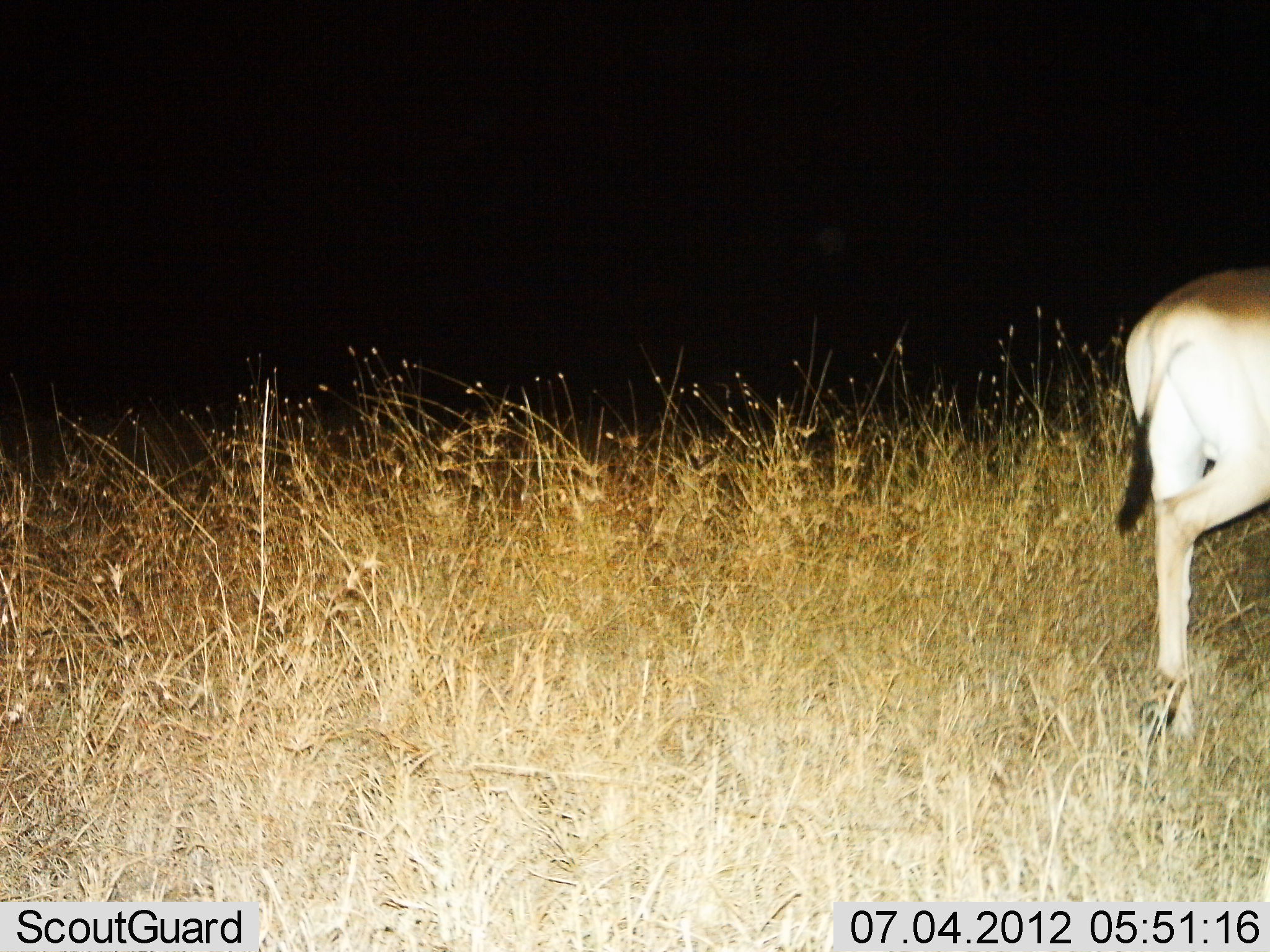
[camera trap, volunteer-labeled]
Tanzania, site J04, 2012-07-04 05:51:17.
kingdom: Animalia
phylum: Chordata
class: Mammalia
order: Artiodactyla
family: Bovidae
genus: Alcelaphus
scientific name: Alcelaphus buselaphus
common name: hartebeest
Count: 1.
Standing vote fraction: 0%.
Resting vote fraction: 0%.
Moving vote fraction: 100%.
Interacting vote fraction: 0%.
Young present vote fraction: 0%.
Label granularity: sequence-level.